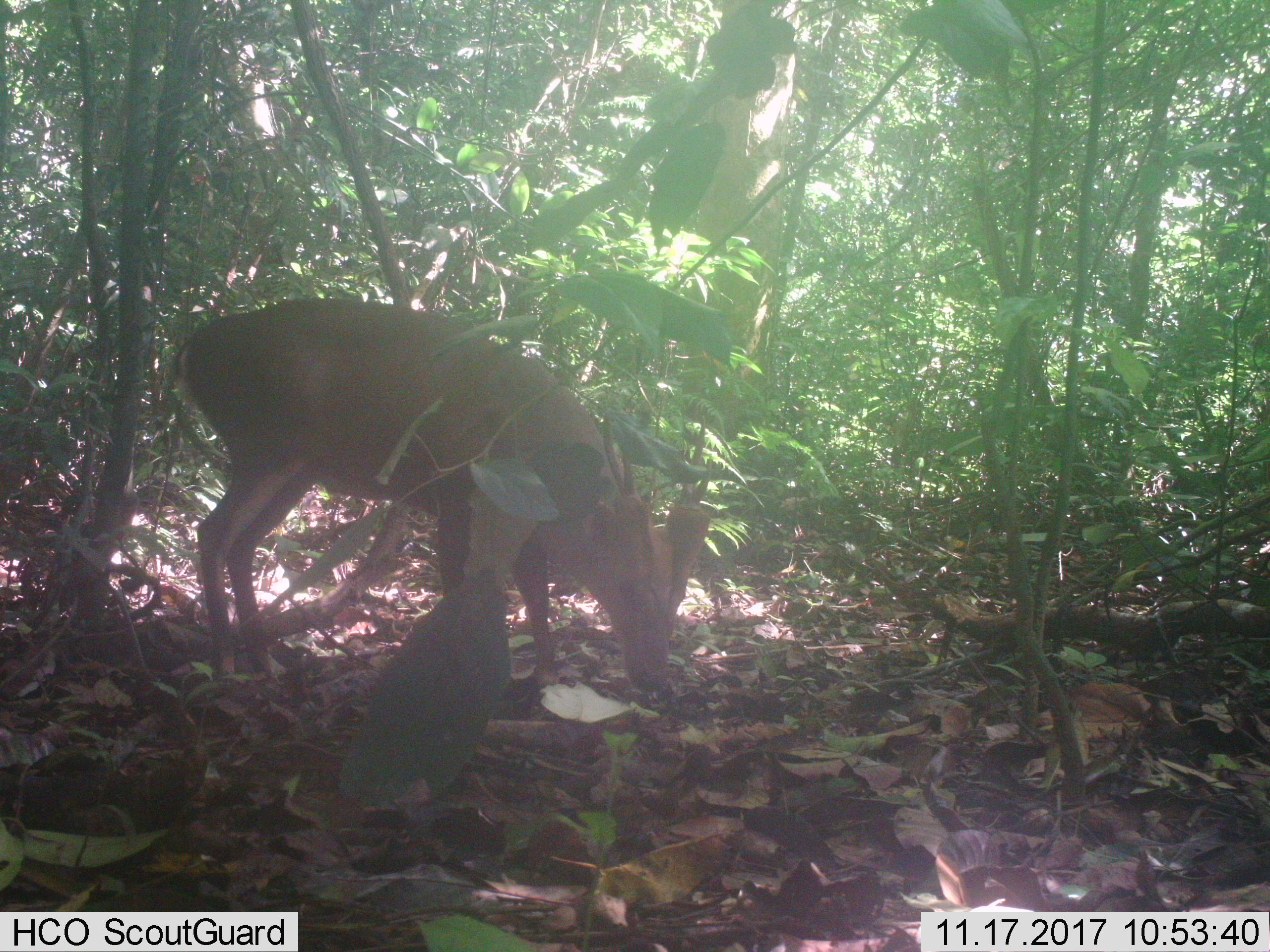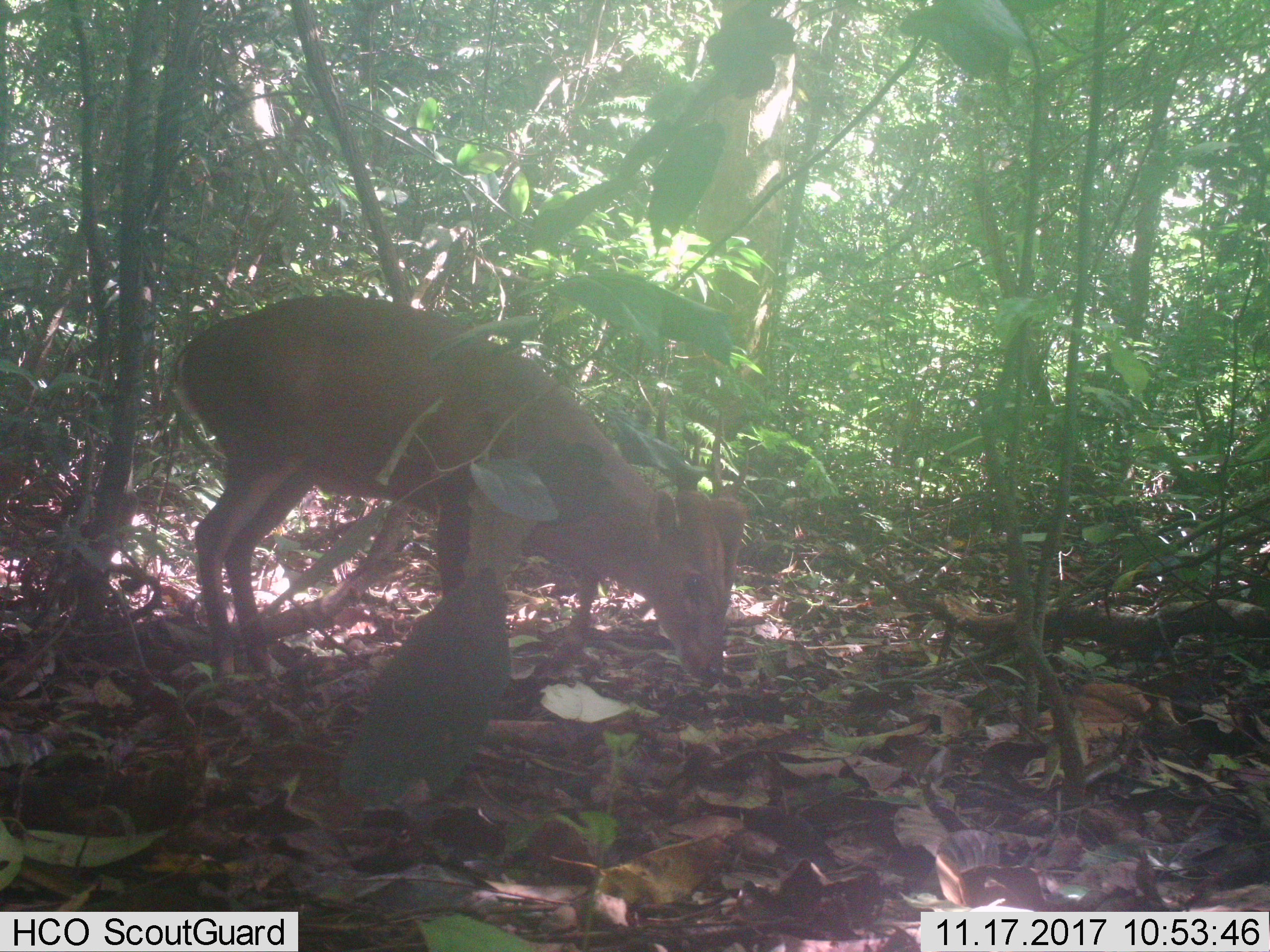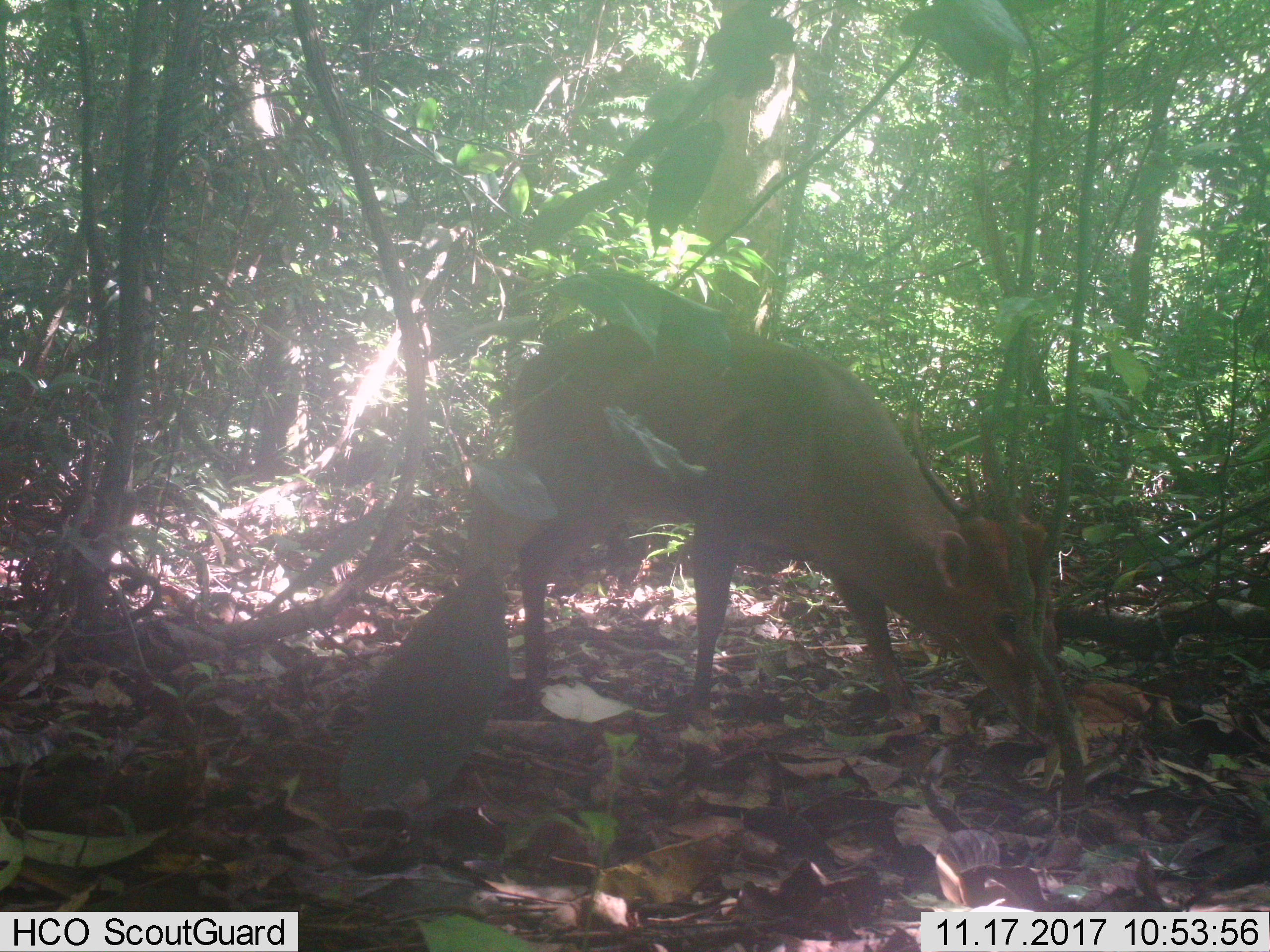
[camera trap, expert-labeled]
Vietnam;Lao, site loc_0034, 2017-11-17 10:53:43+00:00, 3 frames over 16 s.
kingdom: Animalia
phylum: Chordata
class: Mammalia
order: Artiodactyla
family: Cervidae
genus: Muntiacus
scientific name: Muntiacus vuquangensis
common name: large-antlered muntjac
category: large antlered muntjac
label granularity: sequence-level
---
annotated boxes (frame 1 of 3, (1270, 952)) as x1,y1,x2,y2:
large antlered muntjac: 171,295,711,695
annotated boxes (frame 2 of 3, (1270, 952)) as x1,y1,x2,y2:
large antlered muntjac: 171,292,743,685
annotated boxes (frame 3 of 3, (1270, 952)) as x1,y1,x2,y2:
large antlered muntjac: 502,317,1061,742